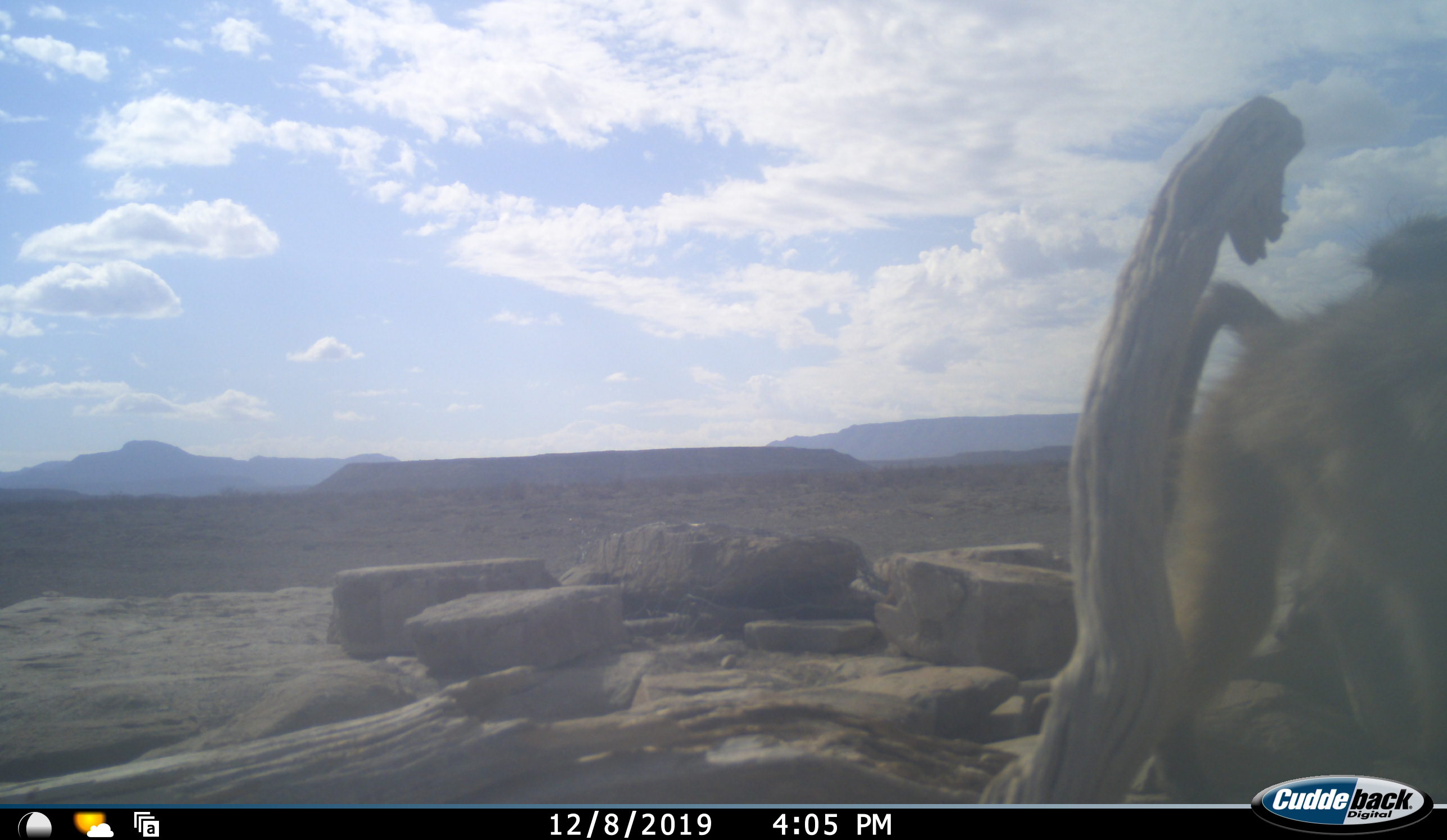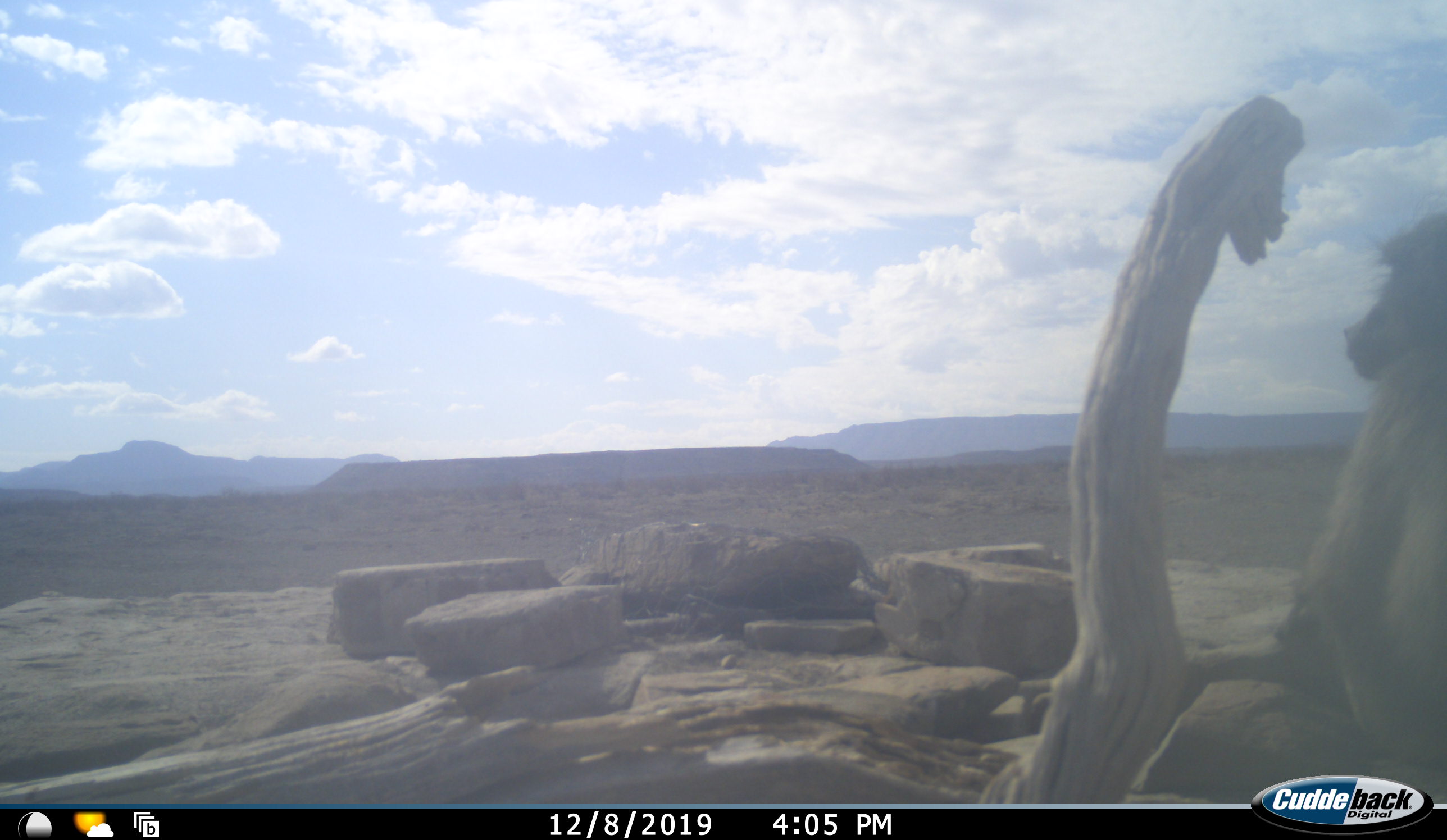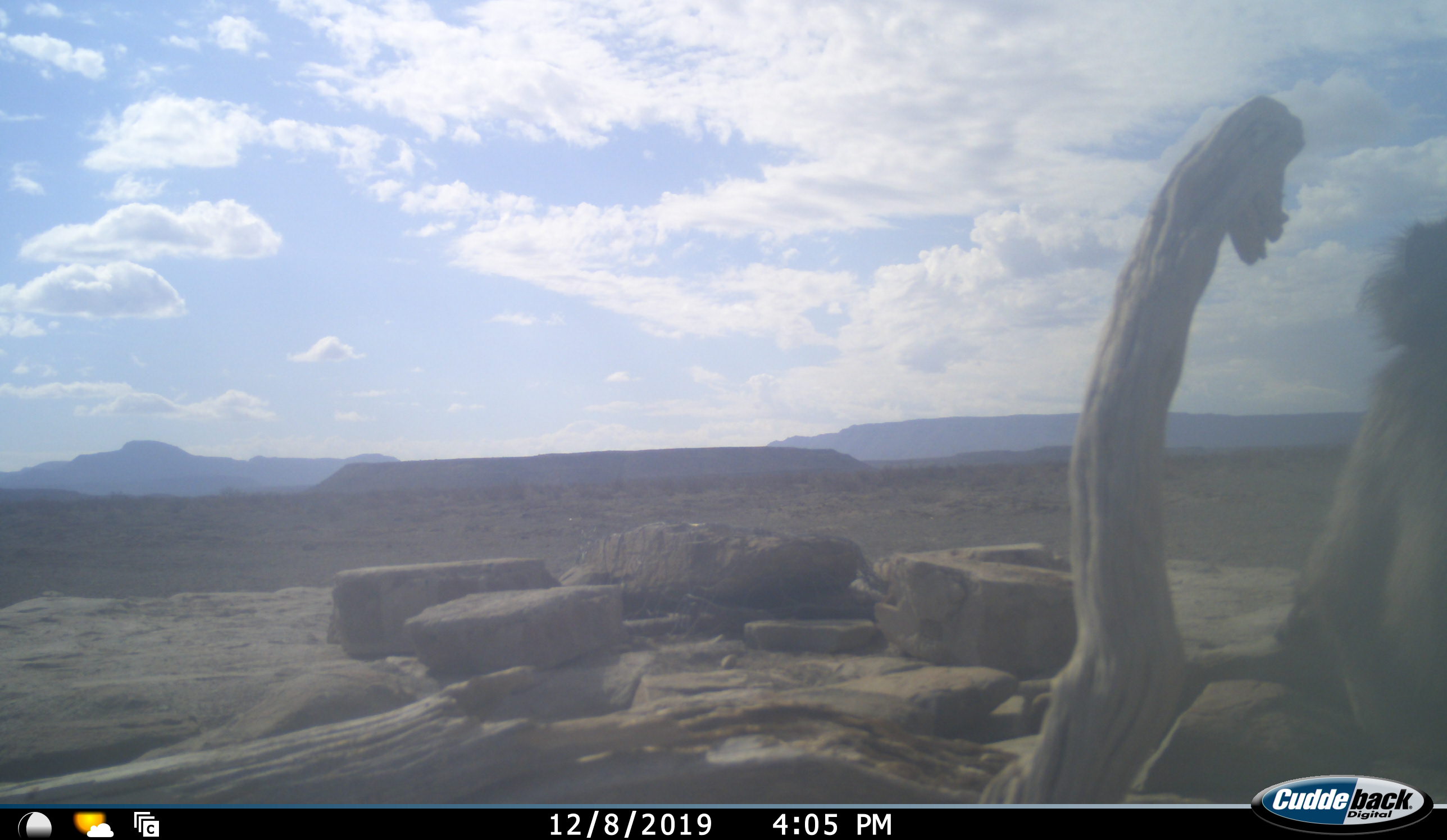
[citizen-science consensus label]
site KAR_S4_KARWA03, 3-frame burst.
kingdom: Animalia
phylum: Chordata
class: Mammalia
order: Primates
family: Cercopithecidae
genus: Papio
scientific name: Papio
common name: baboon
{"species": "baboon (Papio)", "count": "1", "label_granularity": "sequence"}